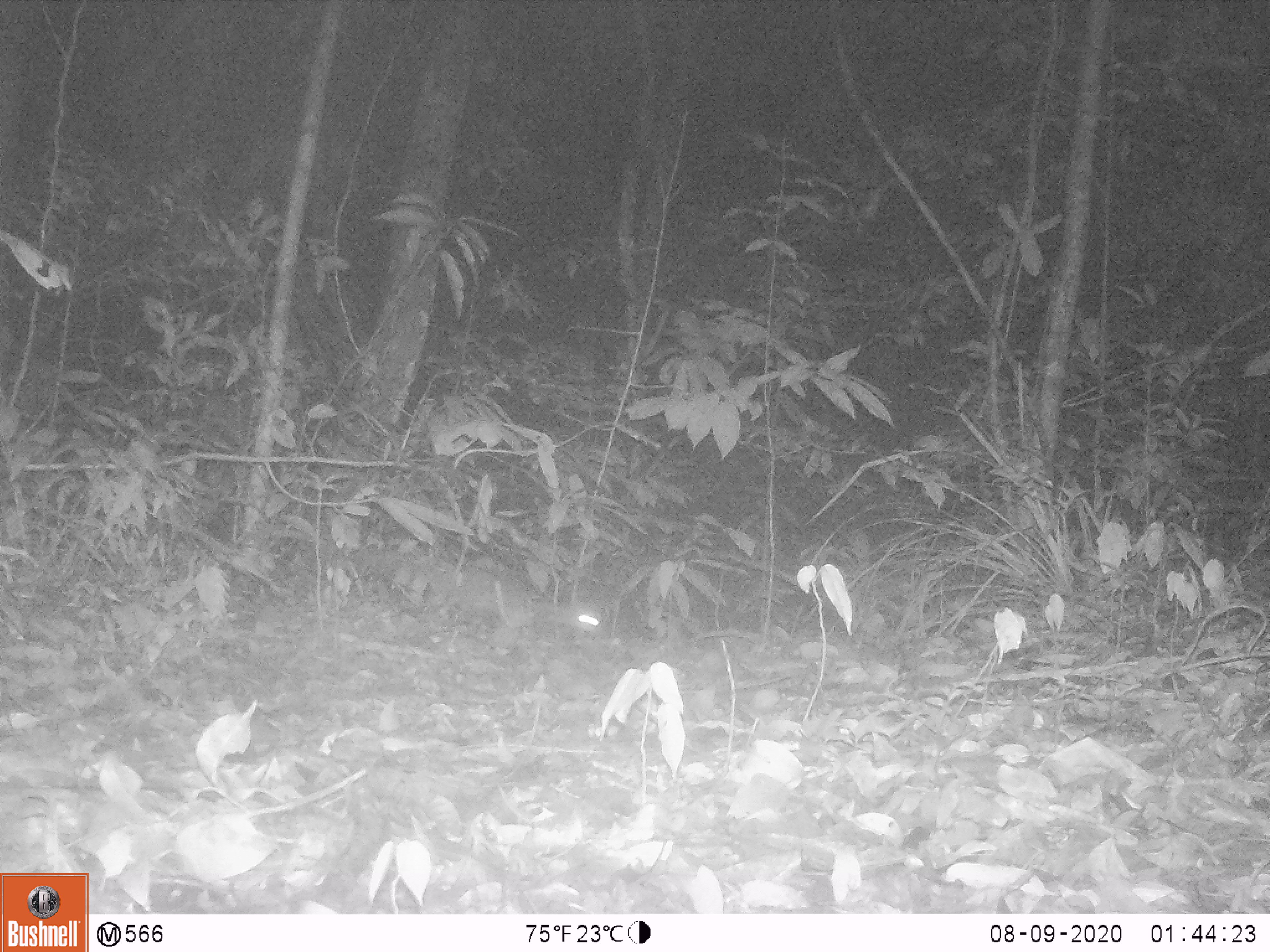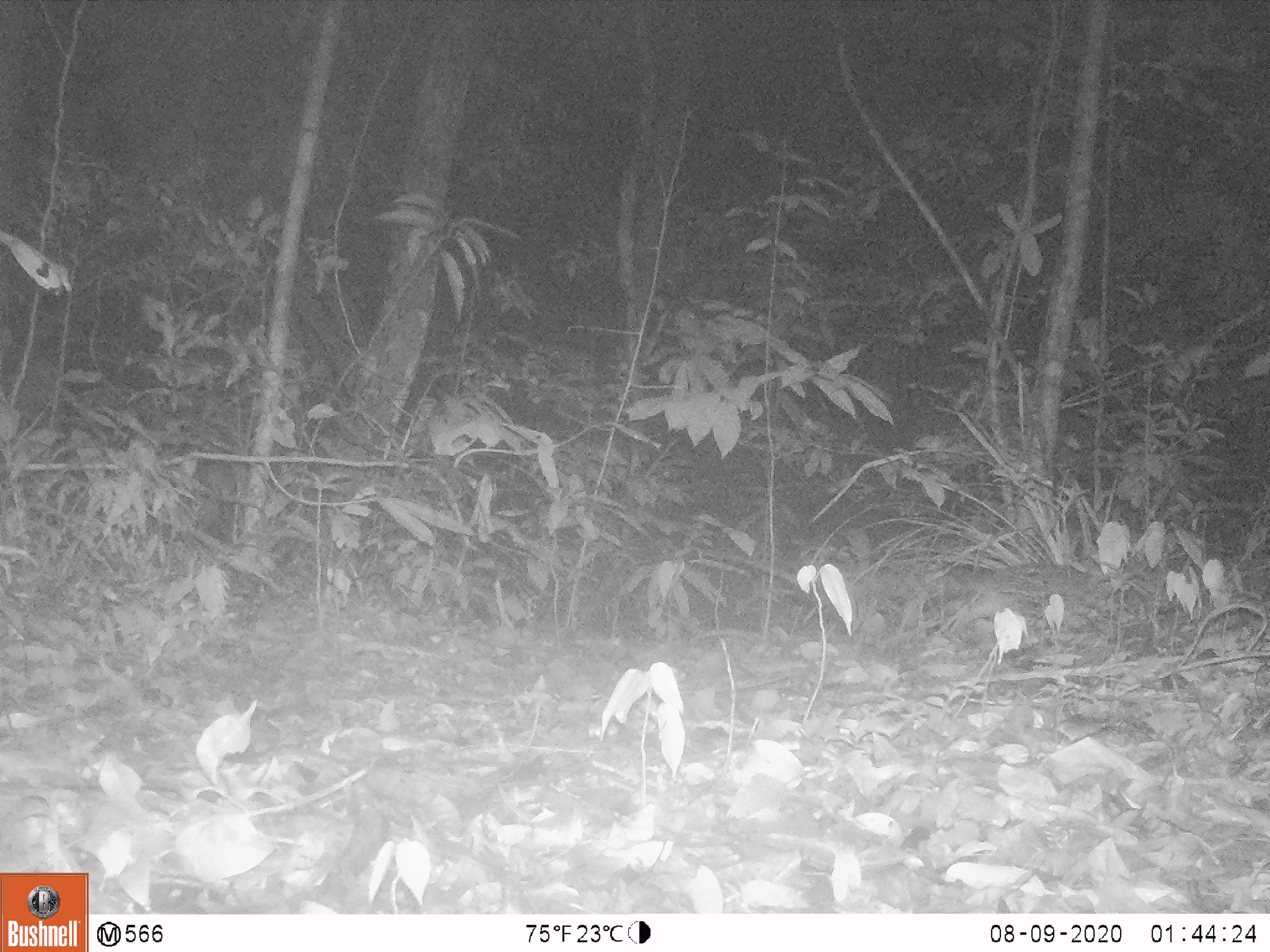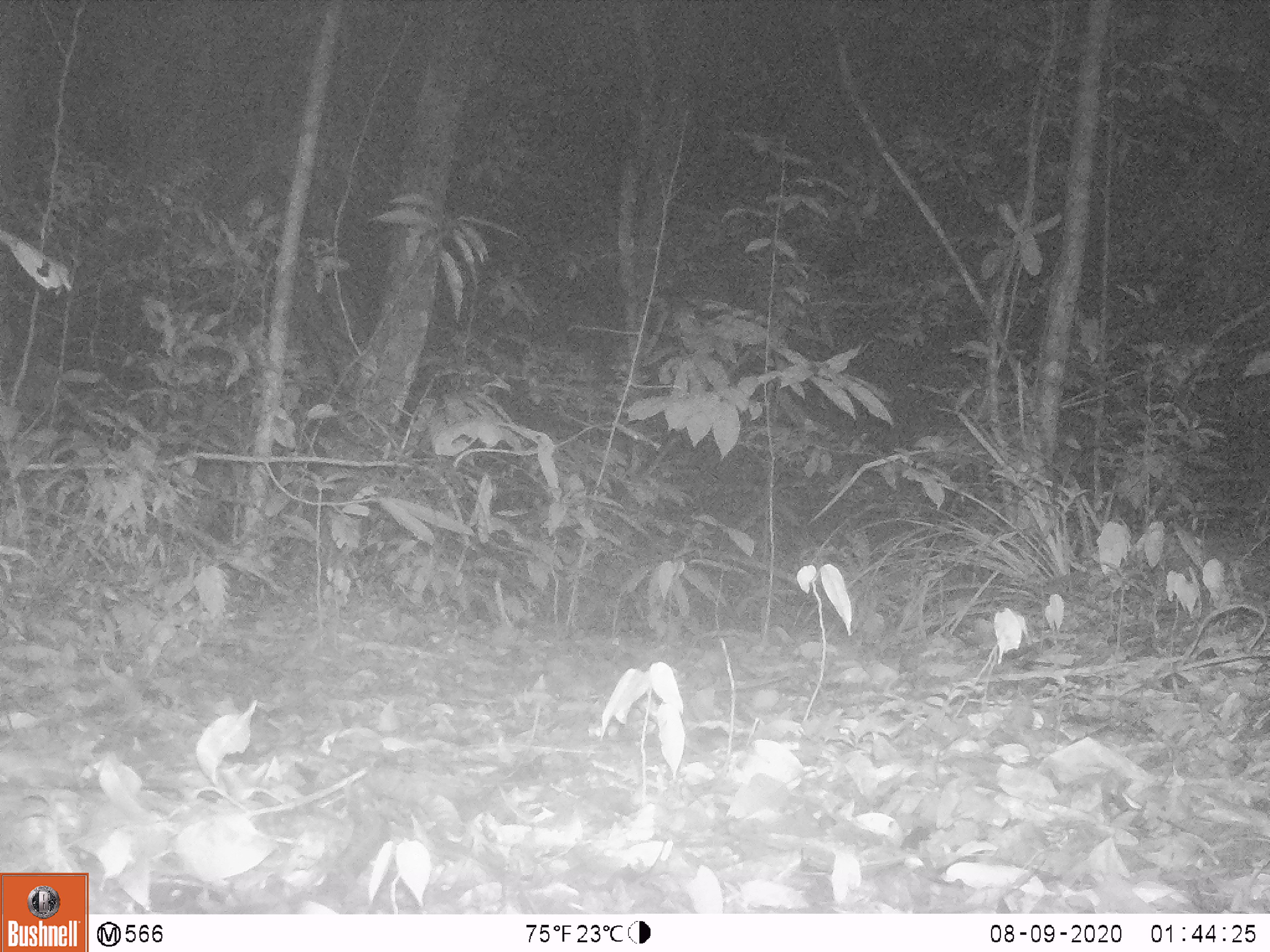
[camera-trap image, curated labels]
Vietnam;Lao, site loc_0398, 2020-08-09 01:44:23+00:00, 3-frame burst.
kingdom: Animalia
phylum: Chordata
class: Mammalia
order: Carnivora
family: Prionodontidae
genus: Prionodon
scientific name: Prionodon pardicolor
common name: spotted linsang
Spotted linsang (Prionodon pardicolor). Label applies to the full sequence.